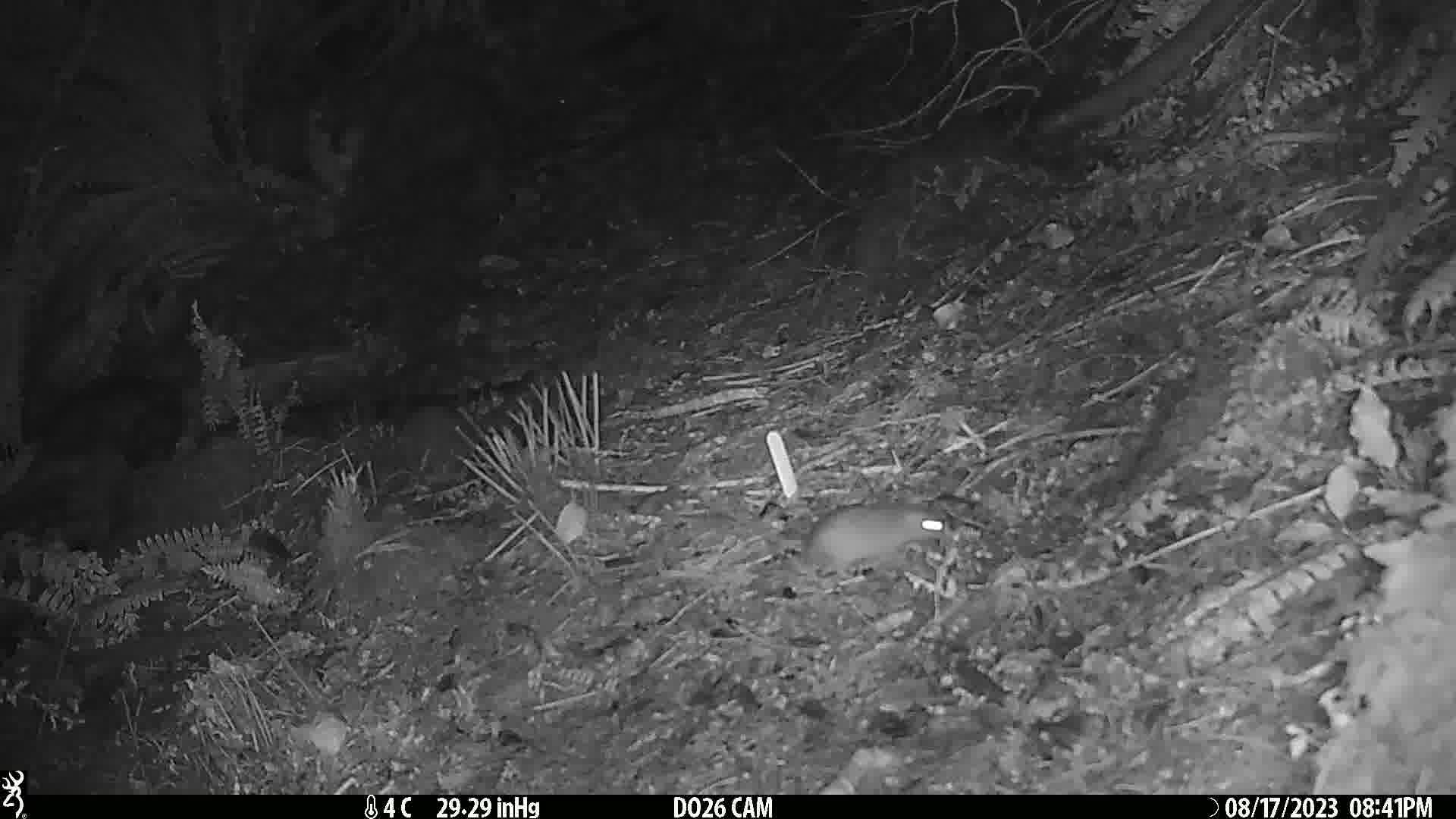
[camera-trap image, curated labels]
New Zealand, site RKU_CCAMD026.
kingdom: Animalia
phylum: Chordata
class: Mammalia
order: Rodentia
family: Muridae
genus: Rattus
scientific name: Rattus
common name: rat